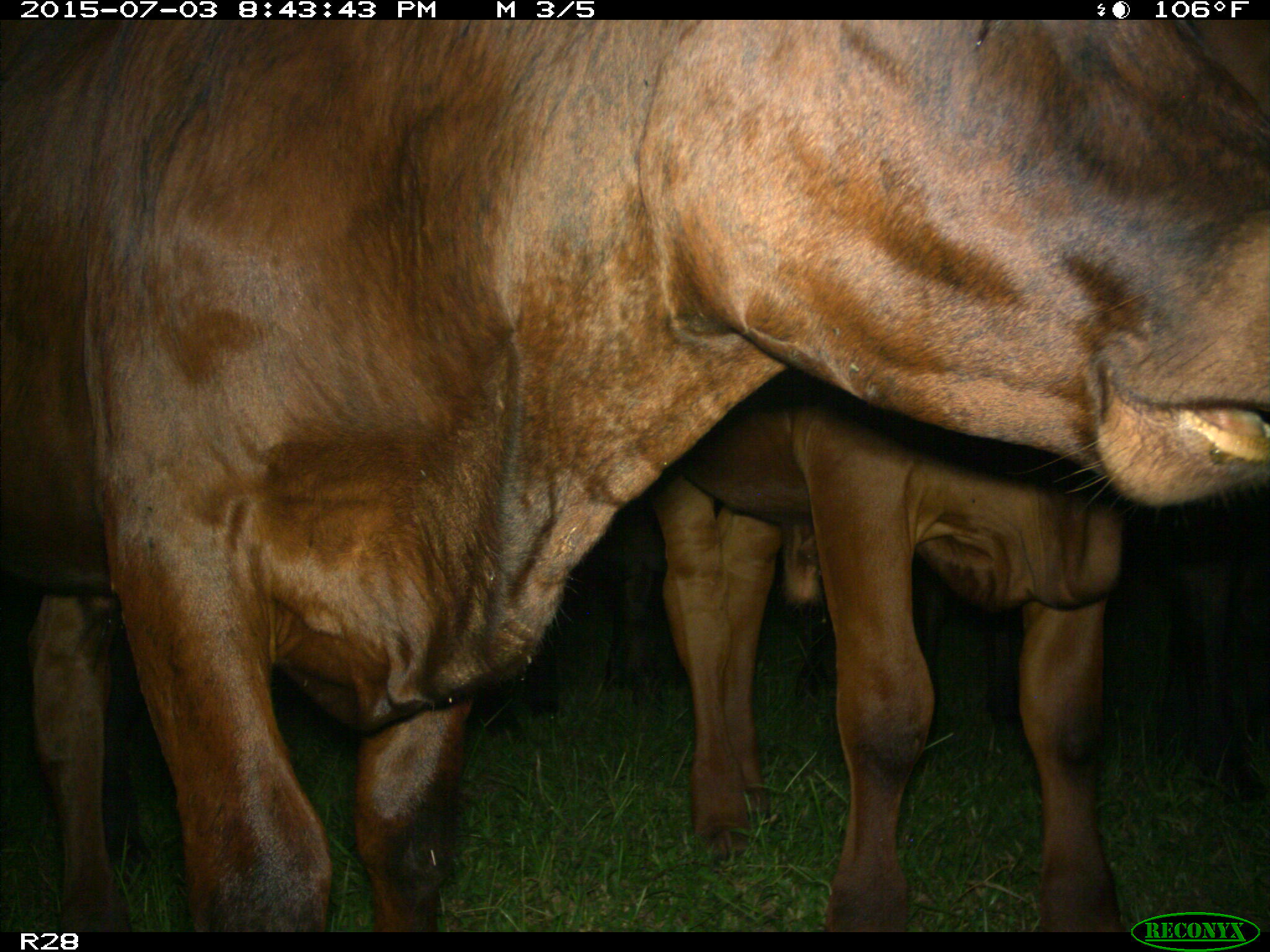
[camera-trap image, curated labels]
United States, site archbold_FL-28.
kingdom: Animalia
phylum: Chordata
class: Mammalia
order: Artiodactyla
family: Bovidae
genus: Bos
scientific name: Bos taurus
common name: domestic cow